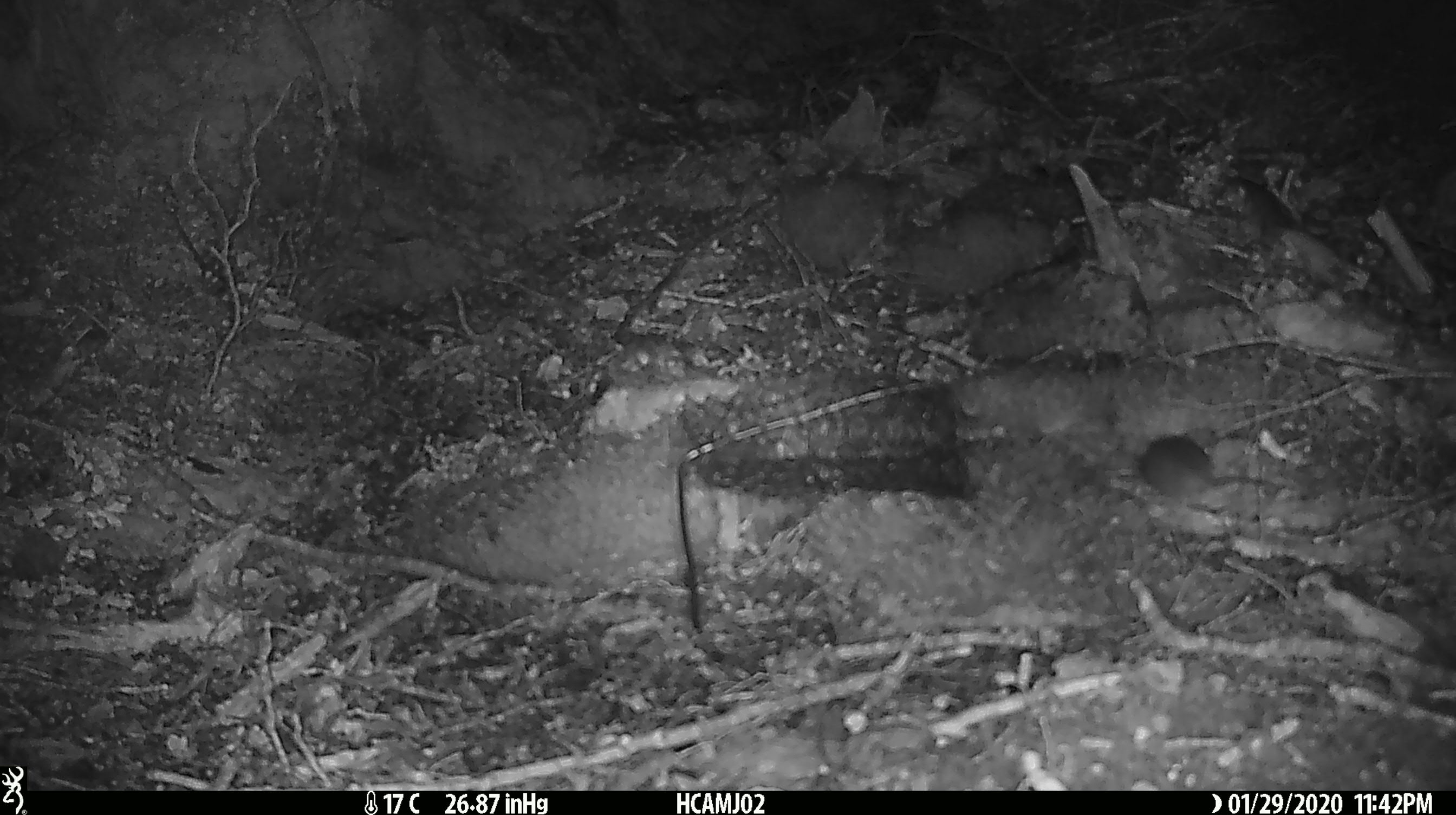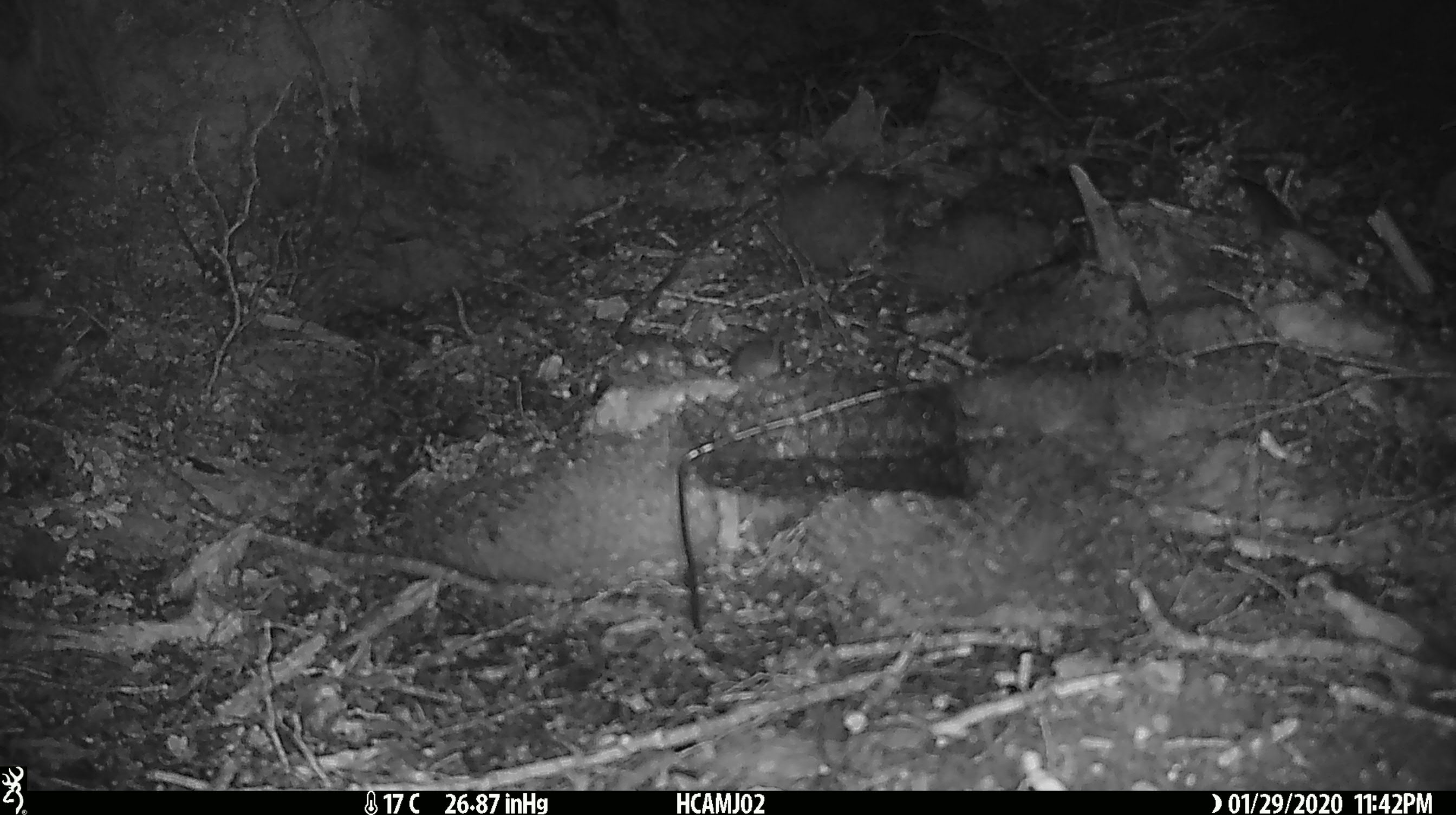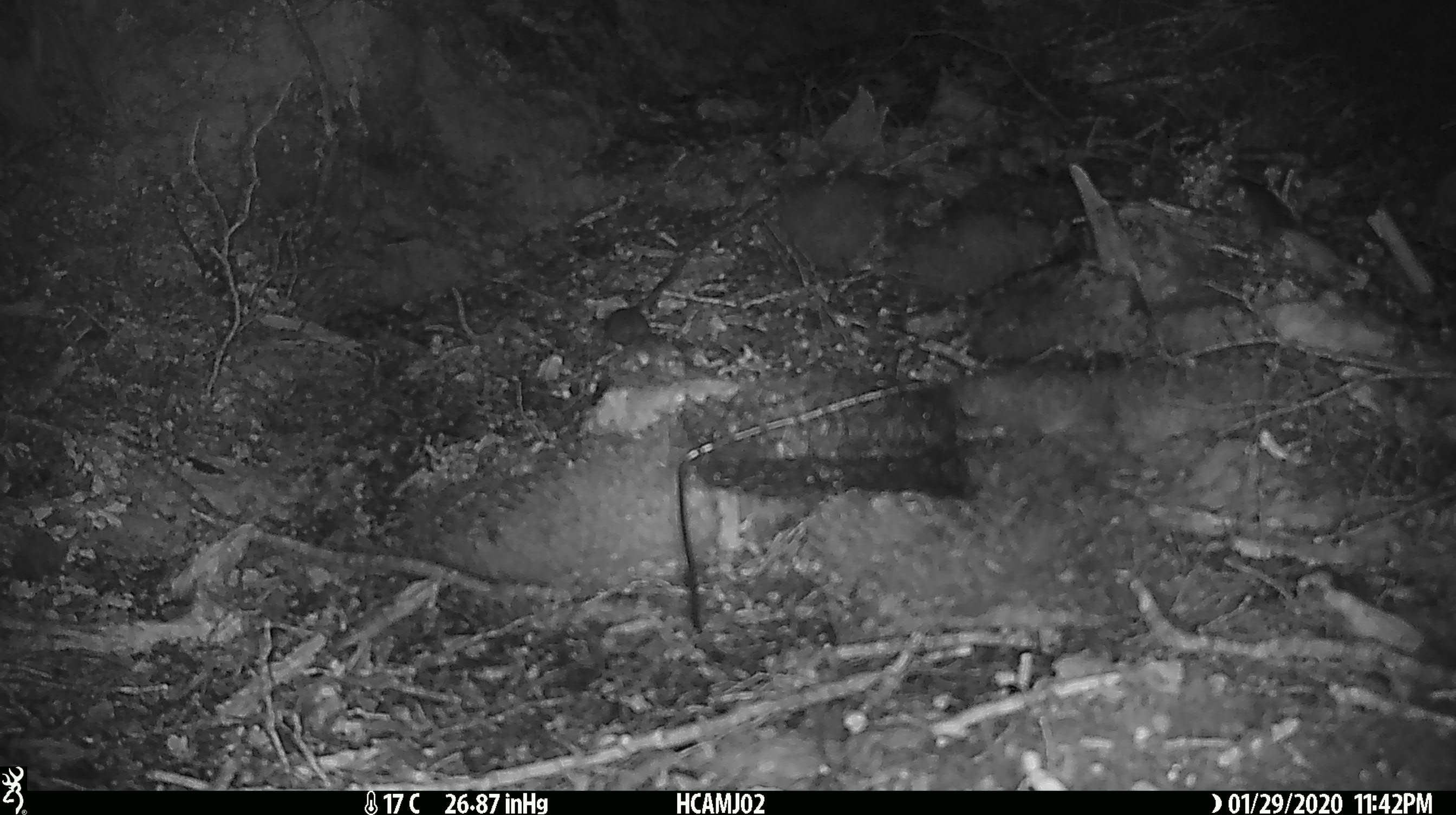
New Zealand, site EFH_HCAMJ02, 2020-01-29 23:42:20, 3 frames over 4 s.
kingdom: Animalia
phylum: Chordata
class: Mammalia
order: Rodentia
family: Muridae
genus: Mus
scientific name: Mus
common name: mouse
Mouse (Mus).